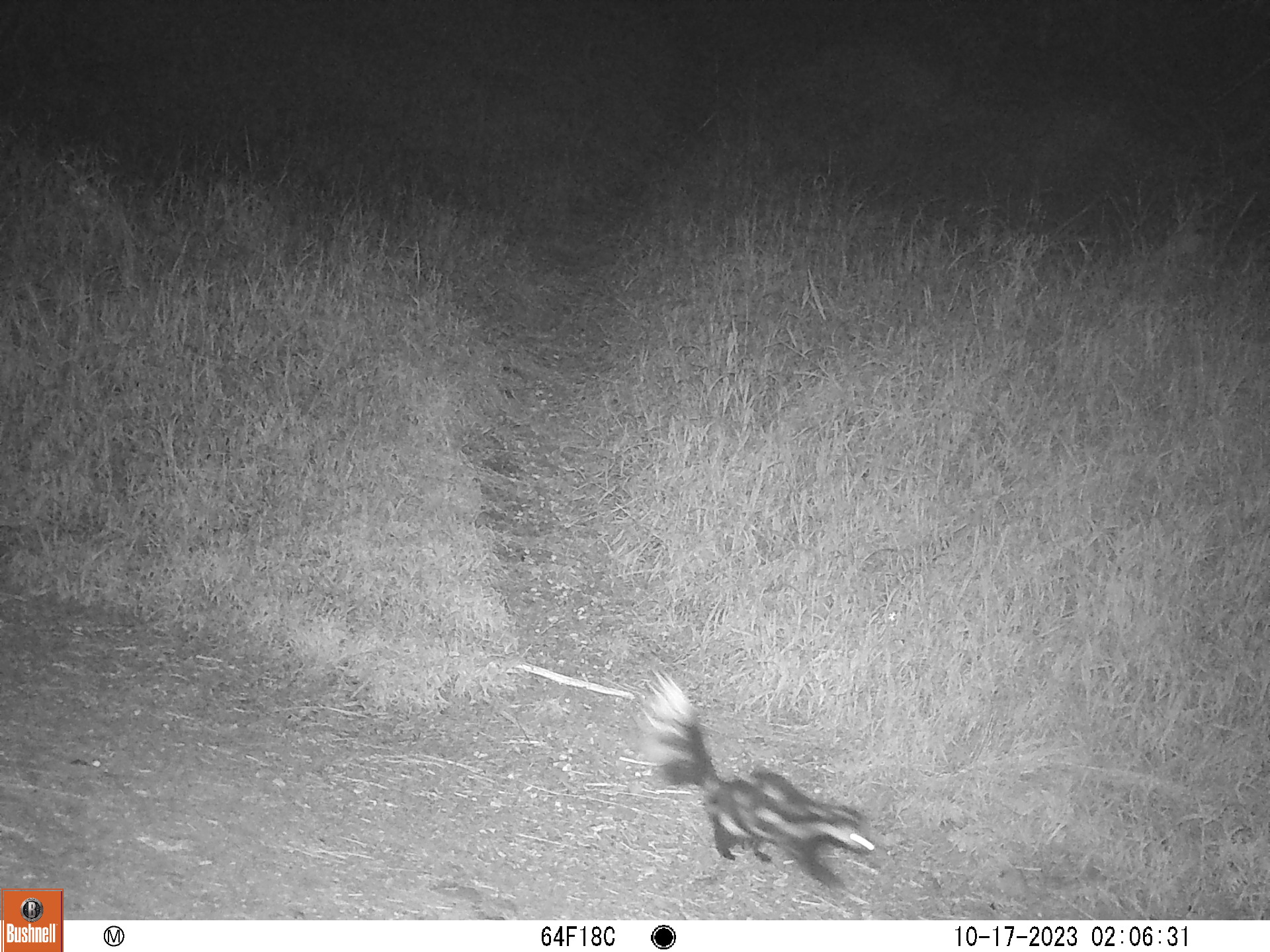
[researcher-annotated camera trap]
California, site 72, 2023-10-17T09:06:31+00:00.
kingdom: Animalia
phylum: Chordata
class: Mammalia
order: Carnivora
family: Mephitidae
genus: Spilogale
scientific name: Spilogale gracilis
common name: western spotted skunk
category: spotted skunk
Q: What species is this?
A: Spotted skunk (western spotted skunk) (Spilogale gracilis).